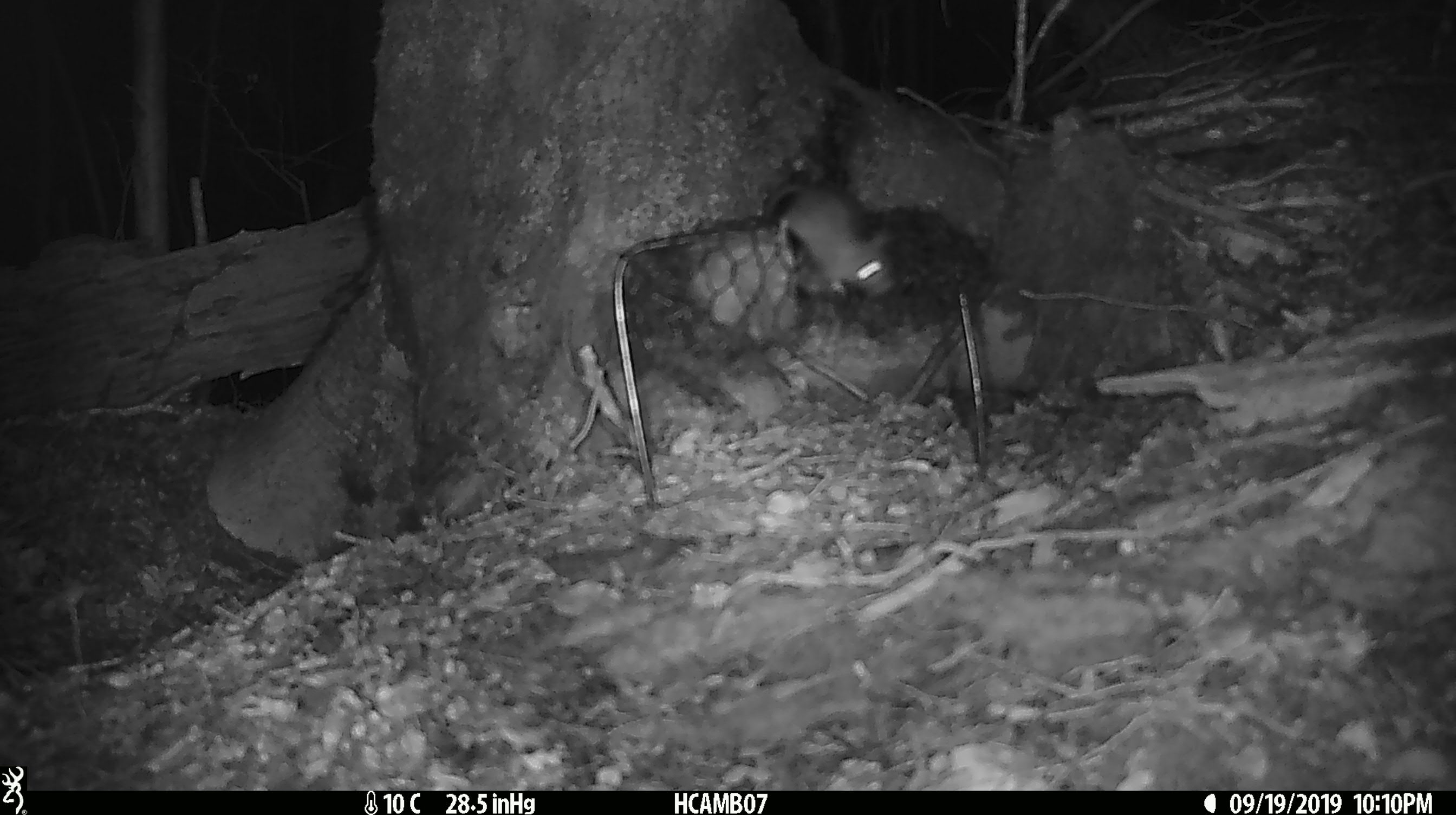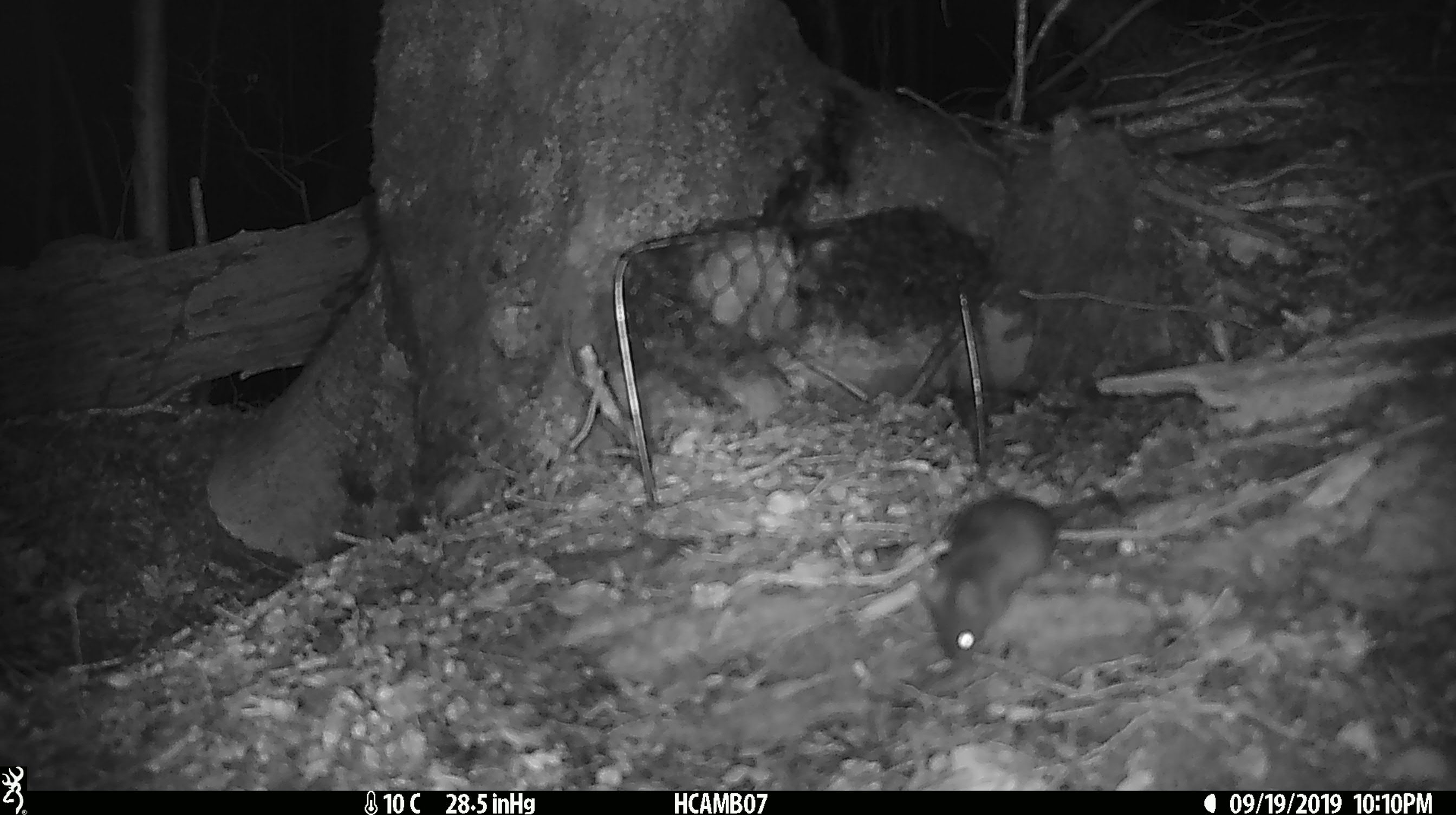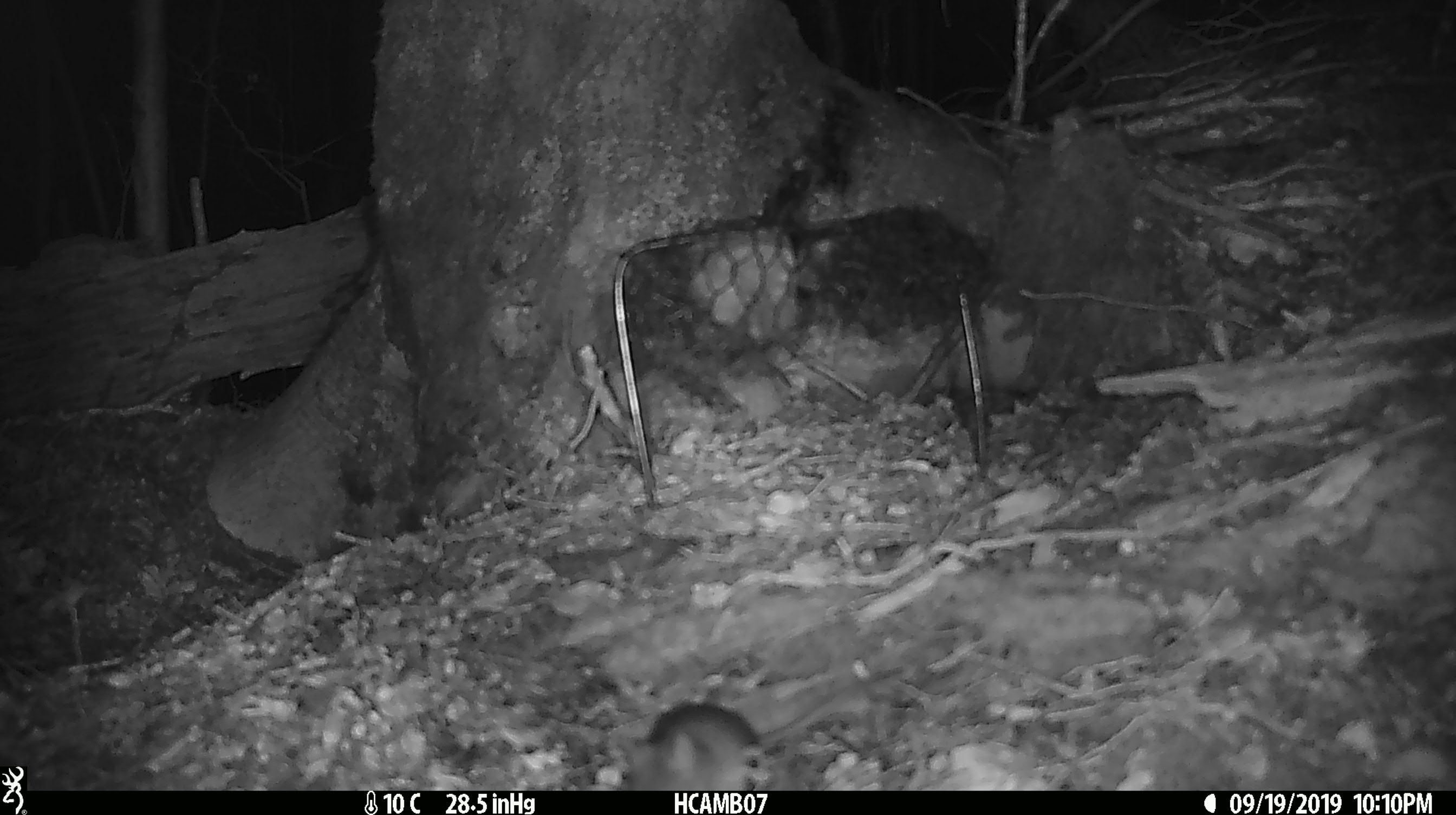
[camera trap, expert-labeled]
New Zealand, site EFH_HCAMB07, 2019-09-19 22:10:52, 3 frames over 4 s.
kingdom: Animalia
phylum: Chordata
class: Mammalia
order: Rodentia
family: Muridae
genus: Mus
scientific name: Mus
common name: mouse